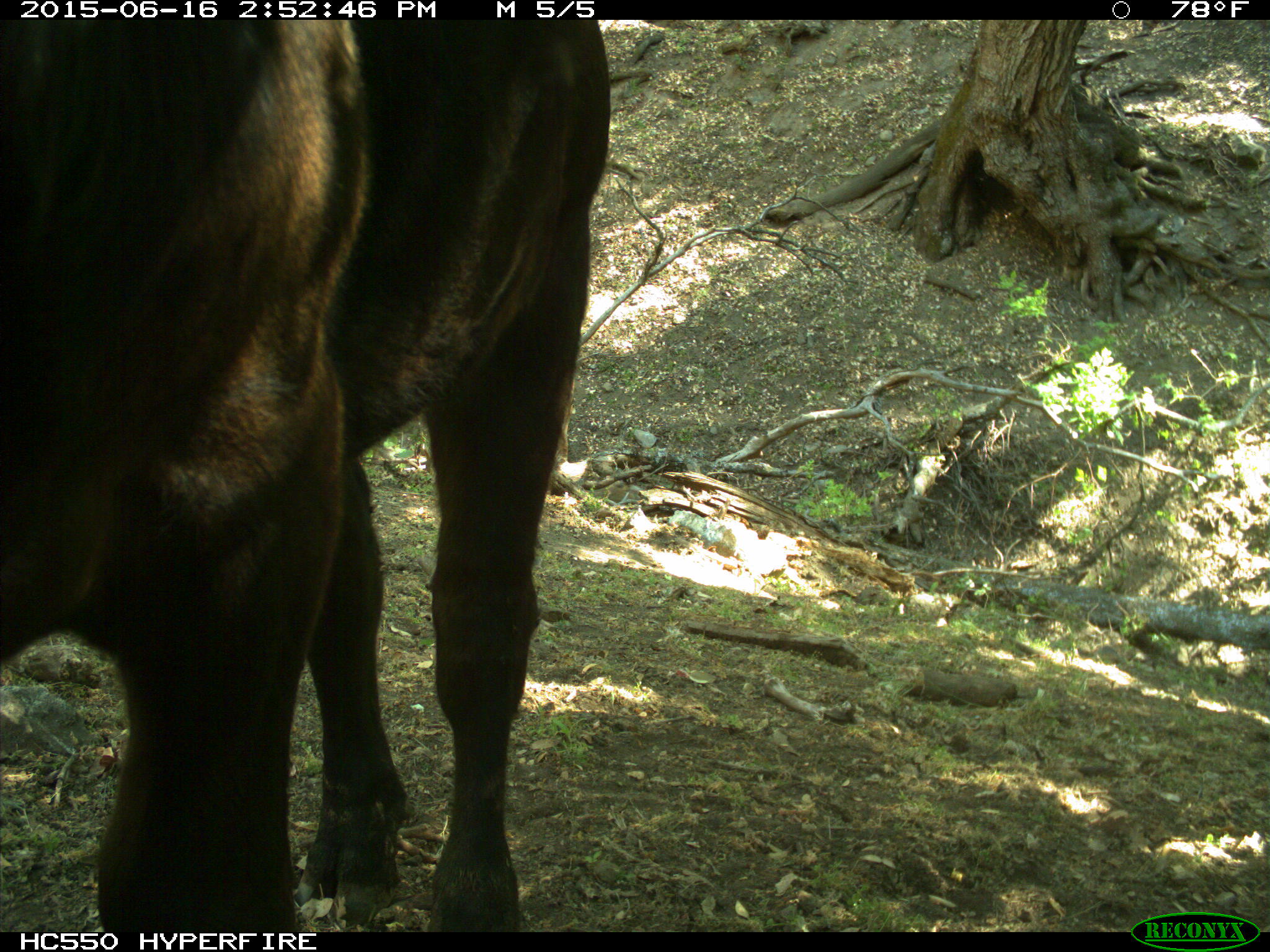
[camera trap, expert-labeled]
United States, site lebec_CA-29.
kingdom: Animalia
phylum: Chordata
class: Mammalia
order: Artiodactyla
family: Bovidae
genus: Bos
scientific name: Bos taurus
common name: domestic cow